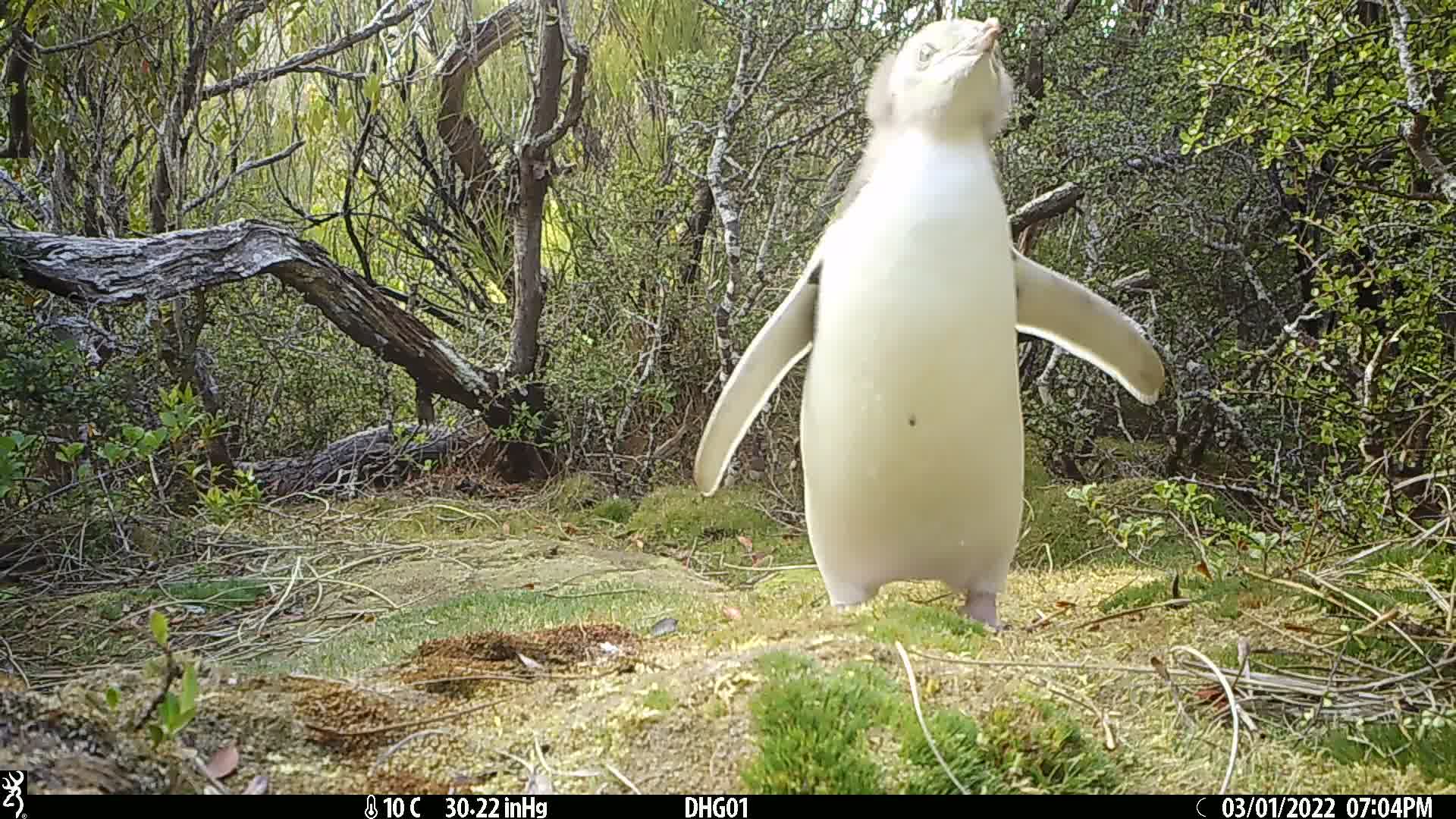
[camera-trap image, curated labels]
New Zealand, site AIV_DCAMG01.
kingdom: Animalia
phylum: Chordata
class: Aves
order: Sphenisciformes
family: Spheniscidae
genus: Megadyptes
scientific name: Megadyptes antipodes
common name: yellow-eyed penguin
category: yellow eyed penguin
Yellow eyed penguin (yellow-eyed penguin) (Megadyptes antipodes).